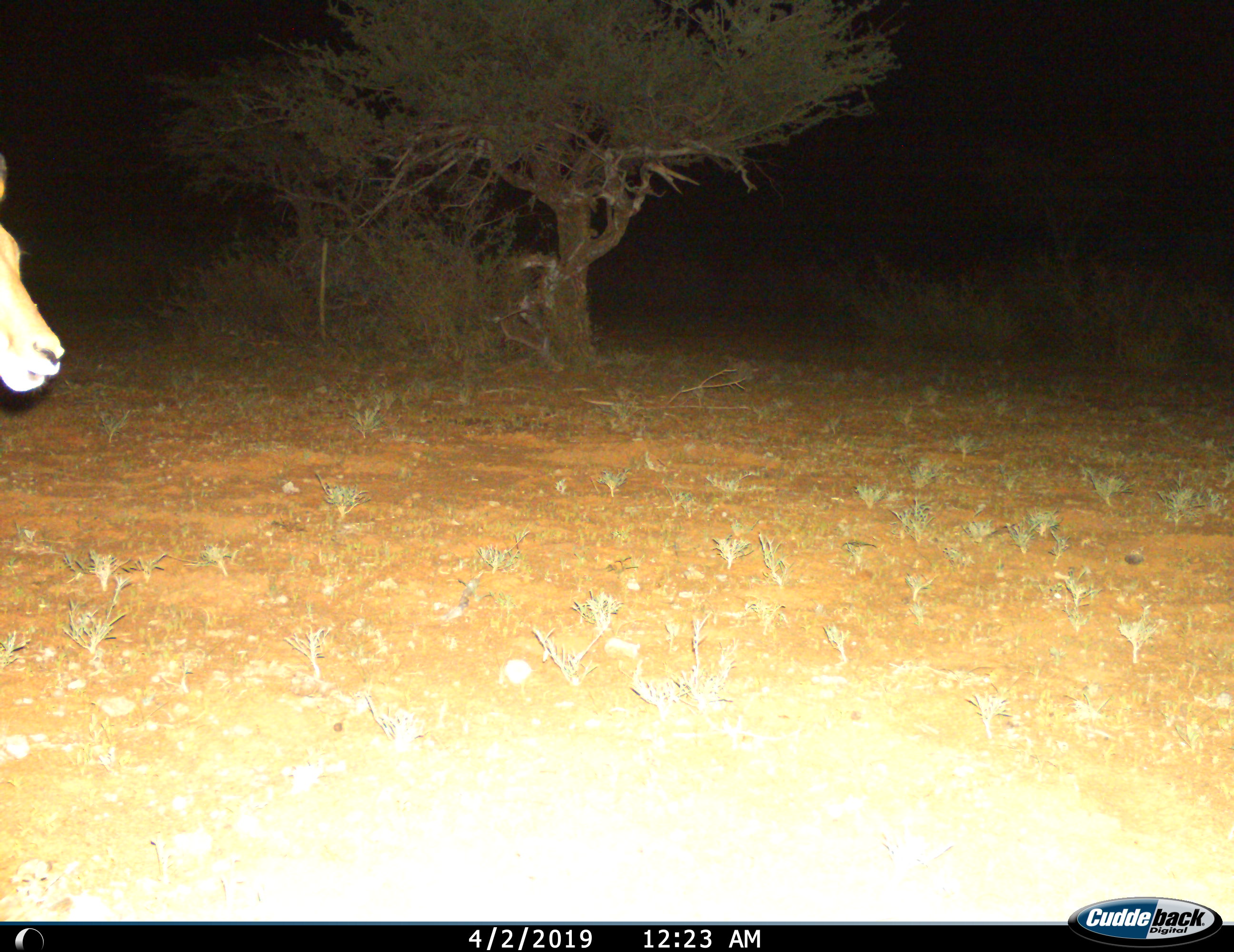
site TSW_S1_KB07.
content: unidentified animal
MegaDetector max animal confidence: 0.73